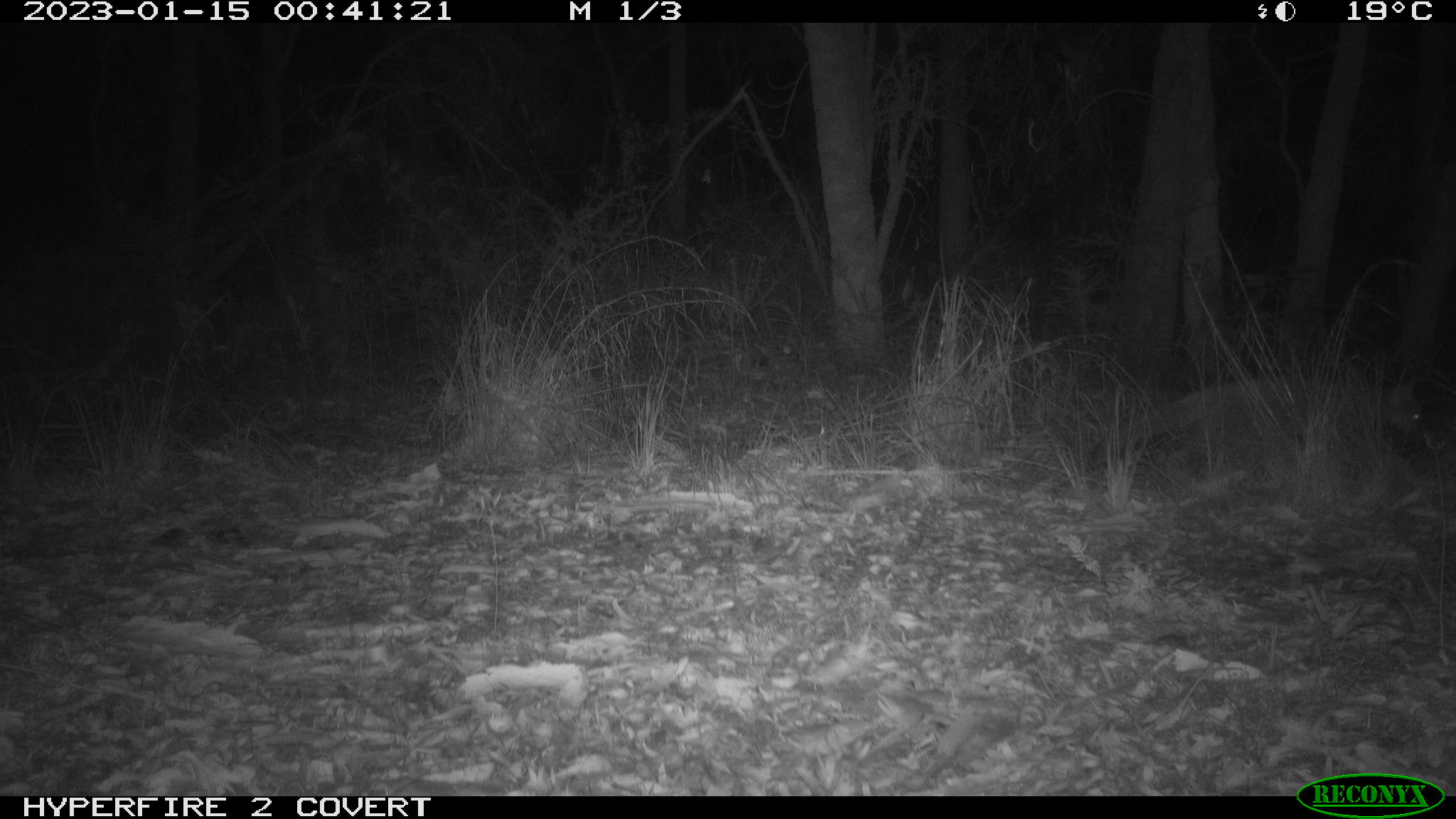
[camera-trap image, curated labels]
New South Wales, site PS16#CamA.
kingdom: Animalia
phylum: Chordata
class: Mammalia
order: Carnivora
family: Canidae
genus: Vulpes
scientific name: Vulpes vulpes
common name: red fox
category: fox